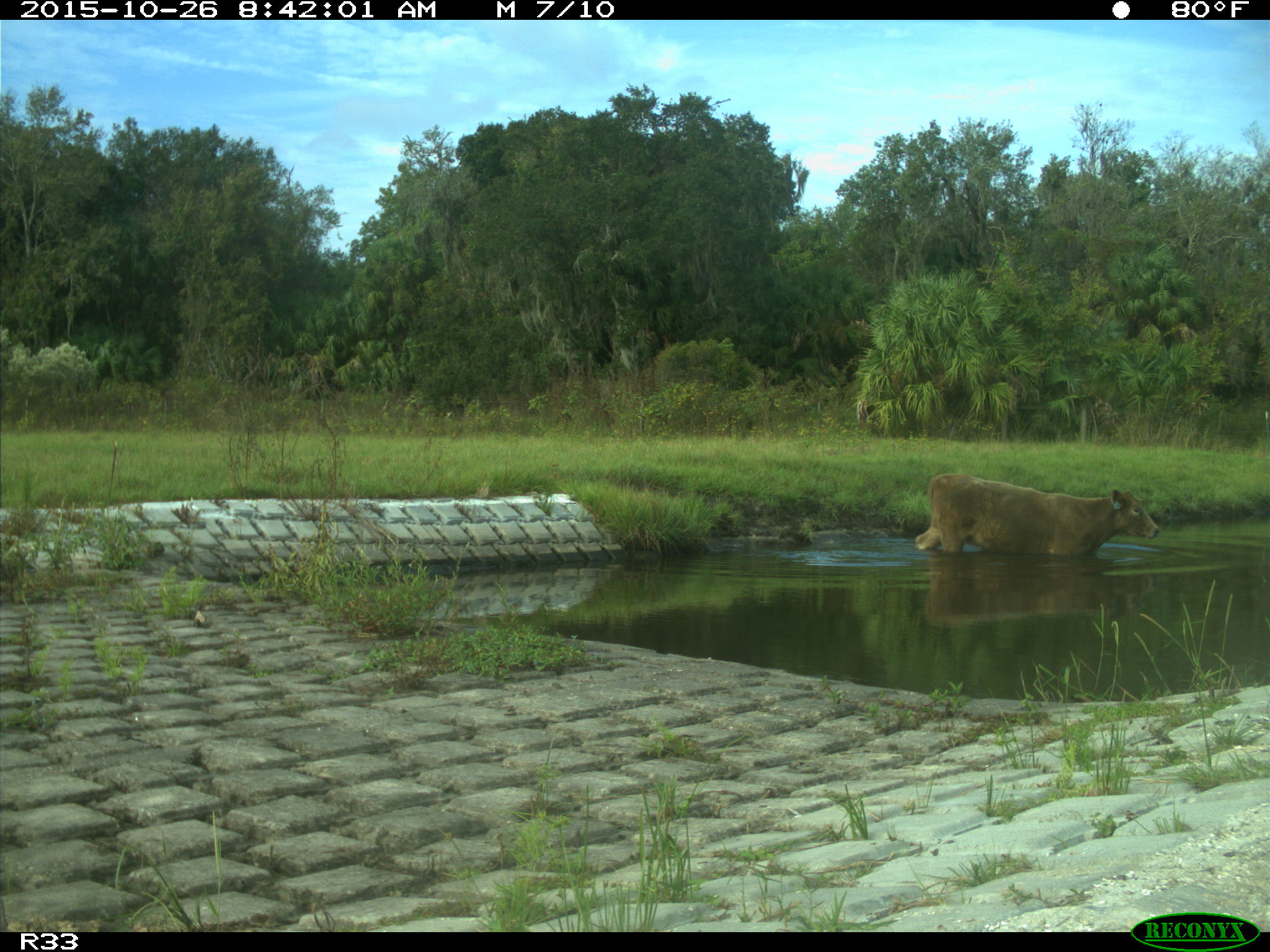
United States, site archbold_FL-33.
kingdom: Animalia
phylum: Chordata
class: Mammalia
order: Artiodactyla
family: Bovidae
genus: Bos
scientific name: Bos taurus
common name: domestic cow